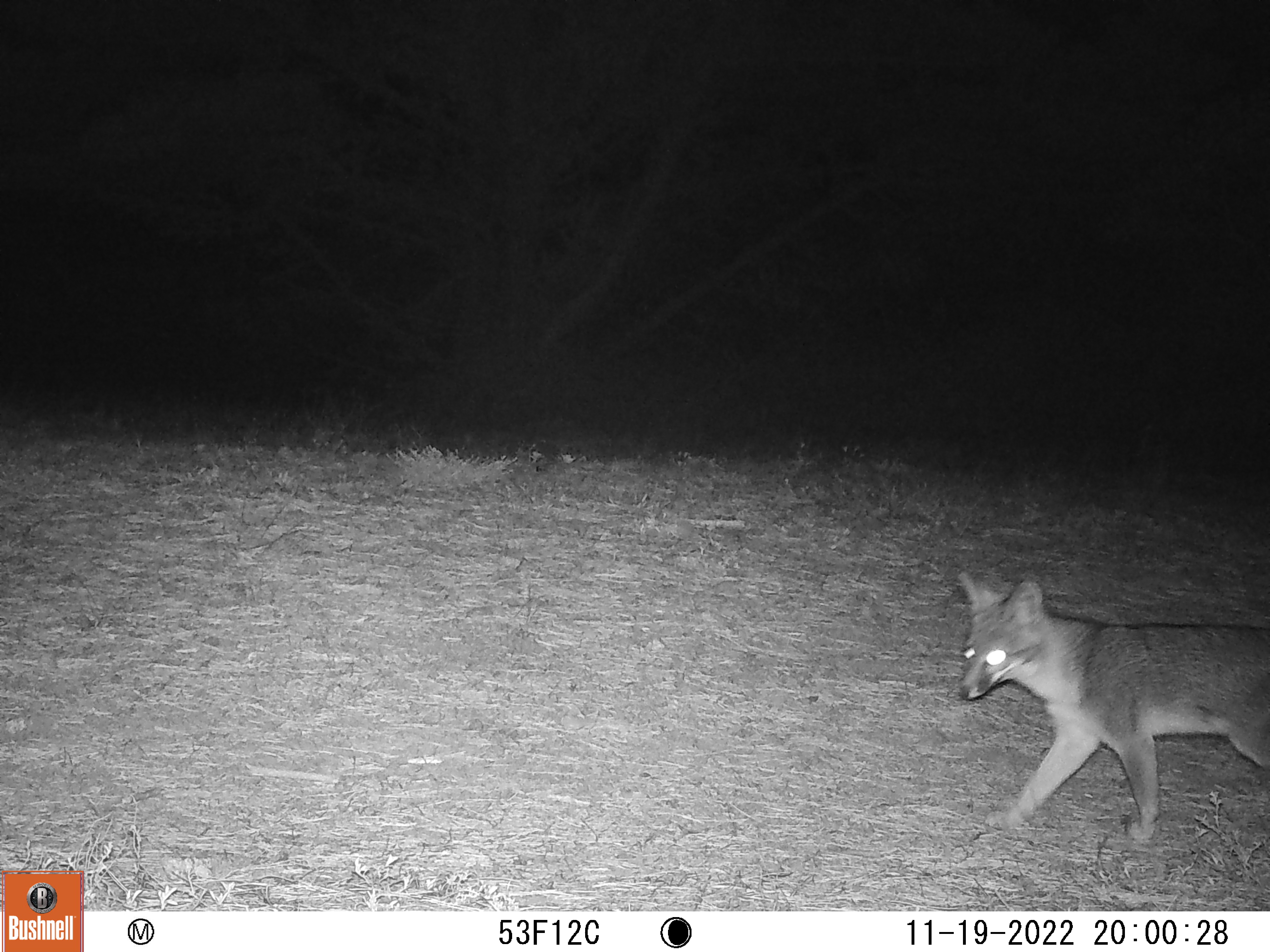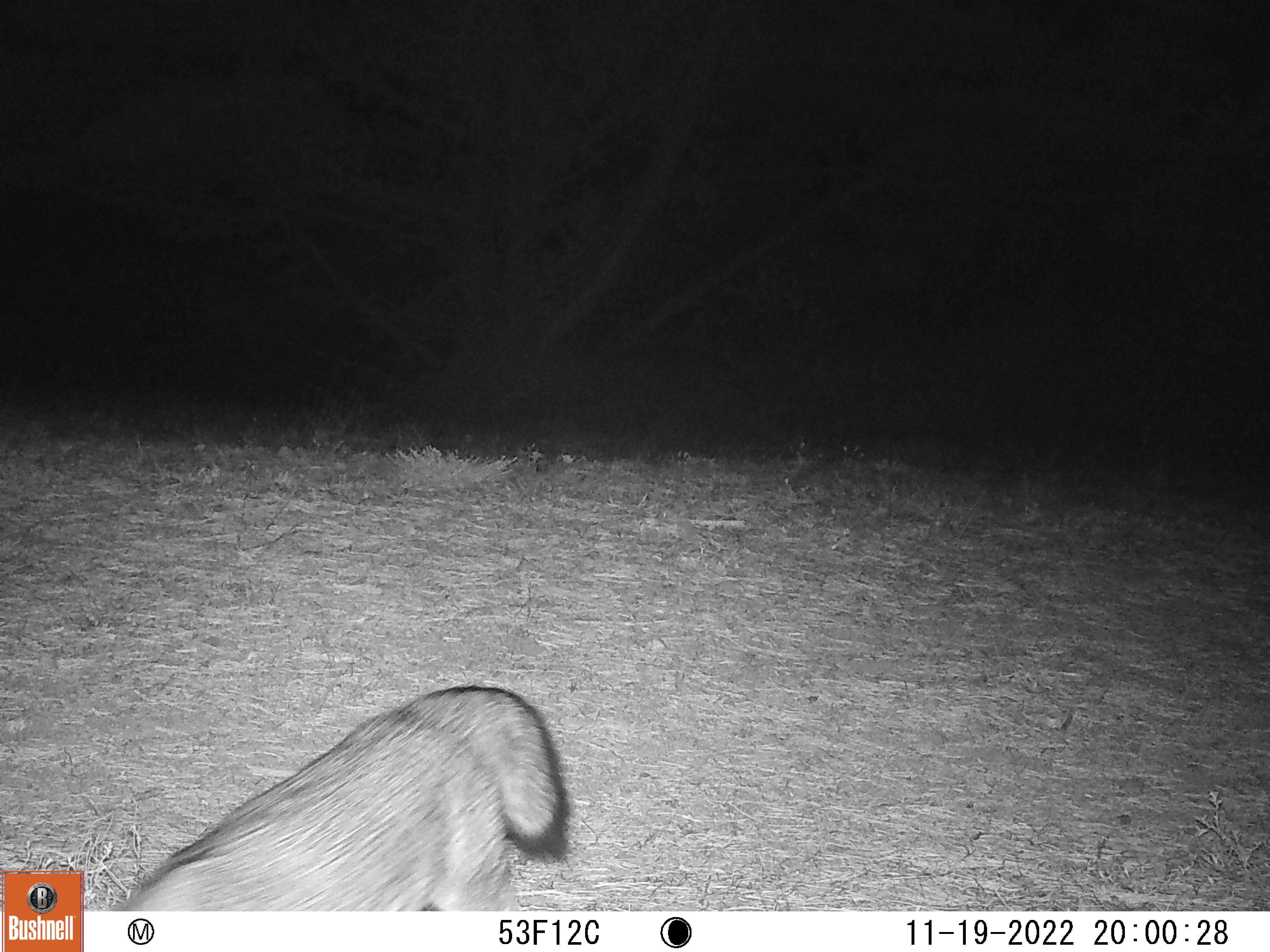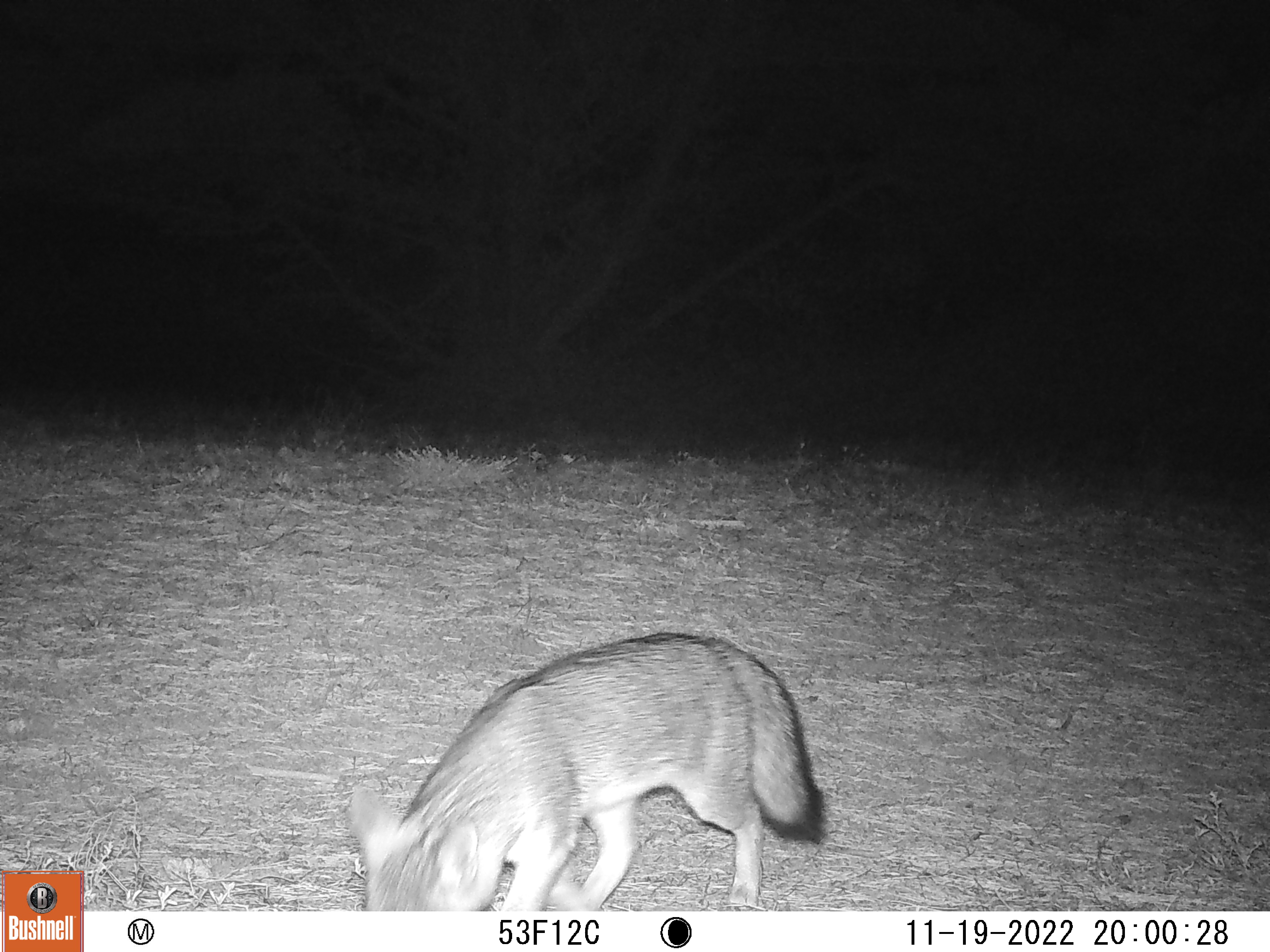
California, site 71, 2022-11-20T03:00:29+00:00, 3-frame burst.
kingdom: Animalia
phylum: Chordata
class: Mammalia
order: Carnivora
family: Canidae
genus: Urocyon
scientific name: Urocyon cinereoargenteus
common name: gray fox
Gray fox (Urocyon cinereoargenteus).